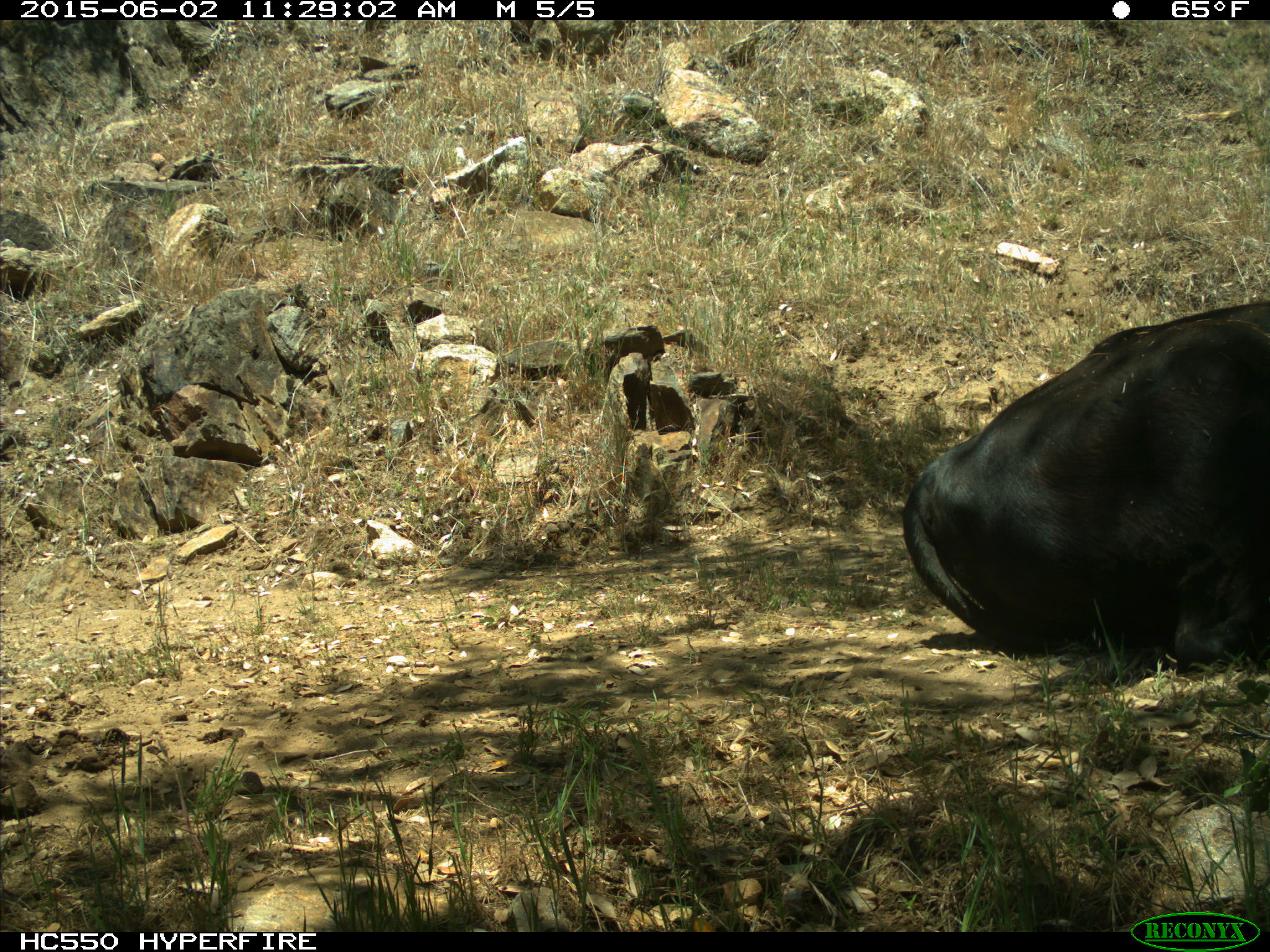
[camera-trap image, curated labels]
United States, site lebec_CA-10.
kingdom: Animalia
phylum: Chordata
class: Mammalia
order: Artiodactyla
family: Bovidae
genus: Bos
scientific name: Bos taurus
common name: domestic cow